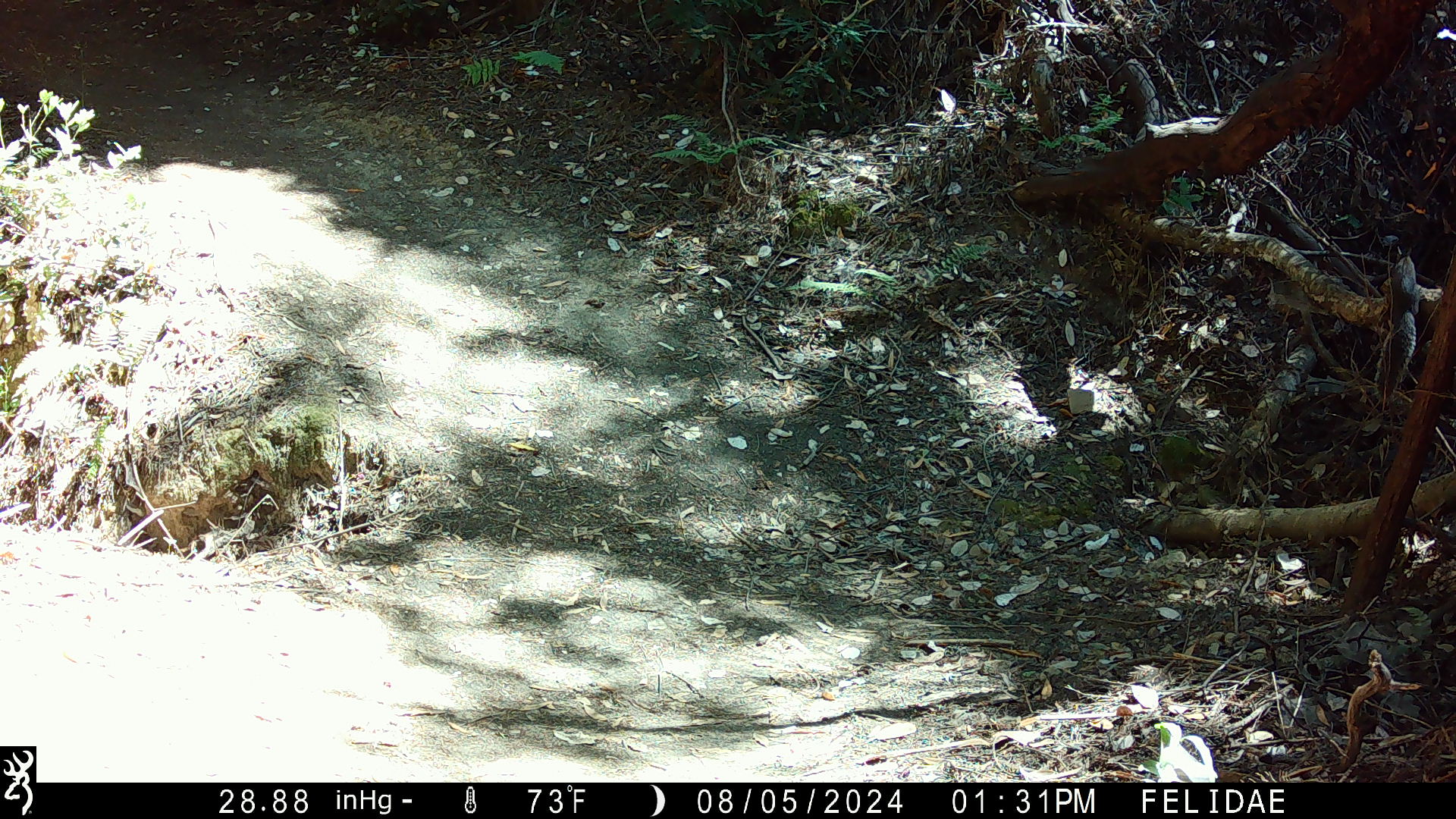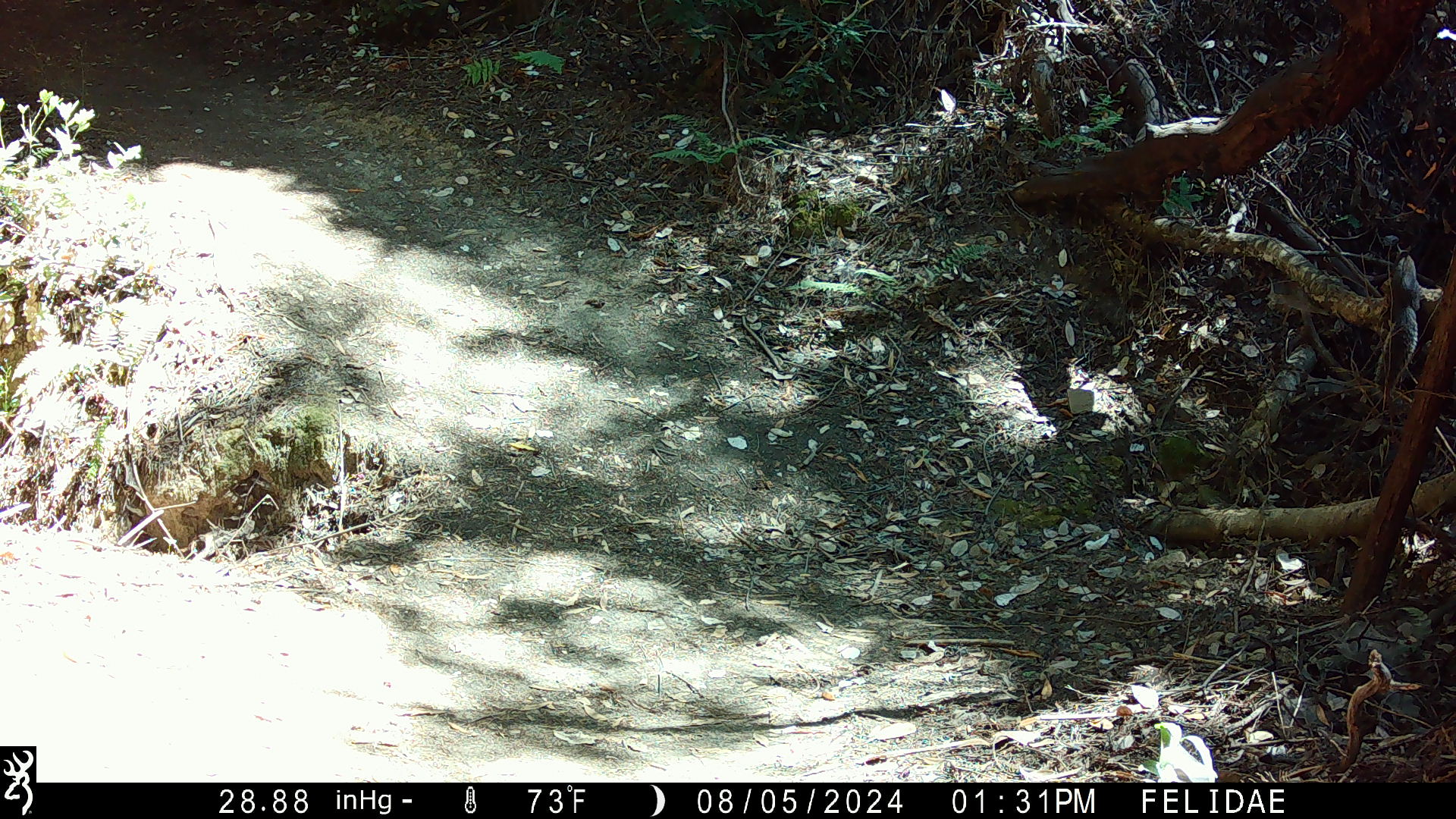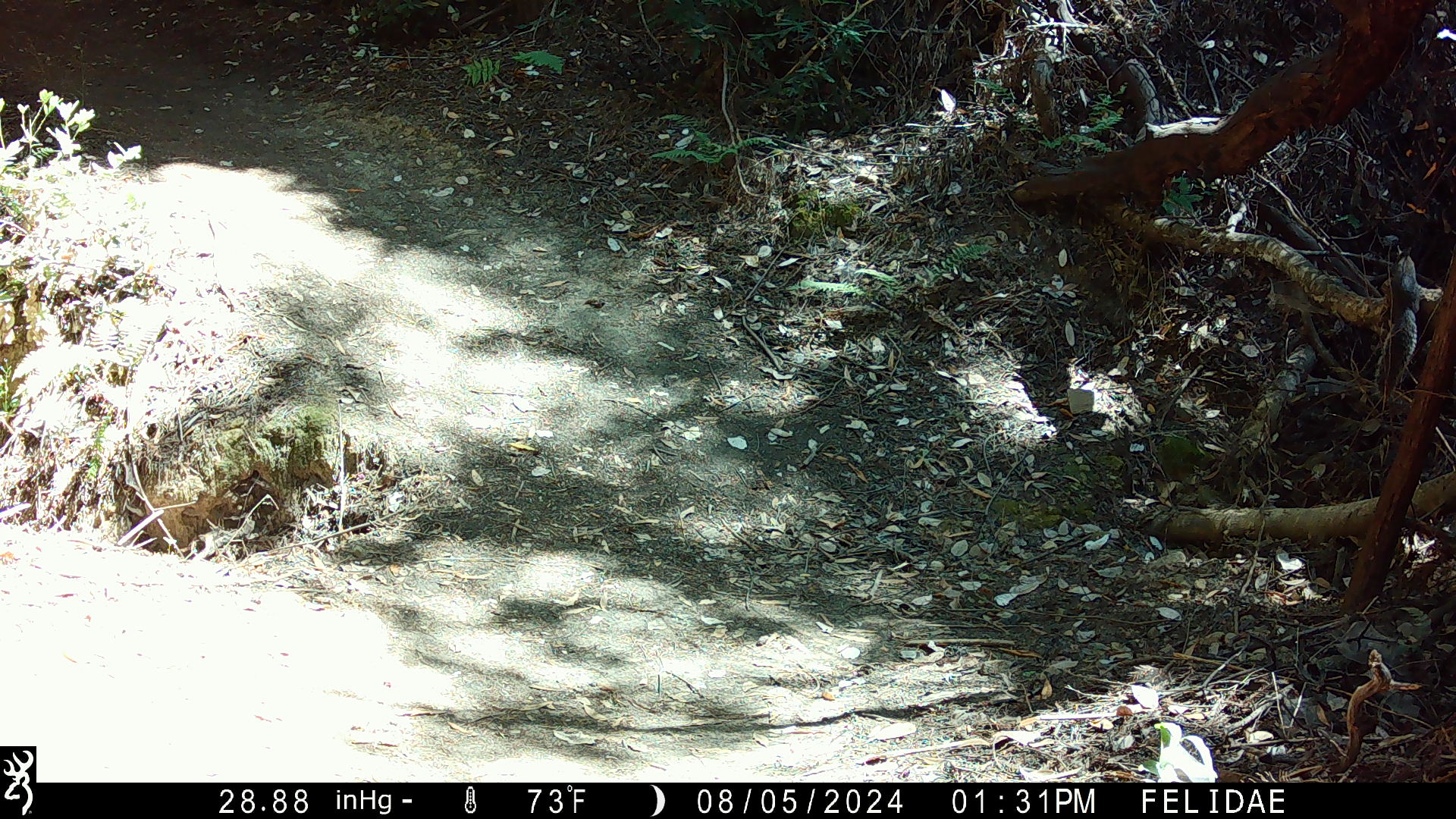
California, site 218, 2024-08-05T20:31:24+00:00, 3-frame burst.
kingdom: Animalia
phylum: Chordata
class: Mammalia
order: Rodentia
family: Sciuridae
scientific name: Sciuridae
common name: squirrel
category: unknown squirrel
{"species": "unknown squirrel (squirrel) (Sciuridae)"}